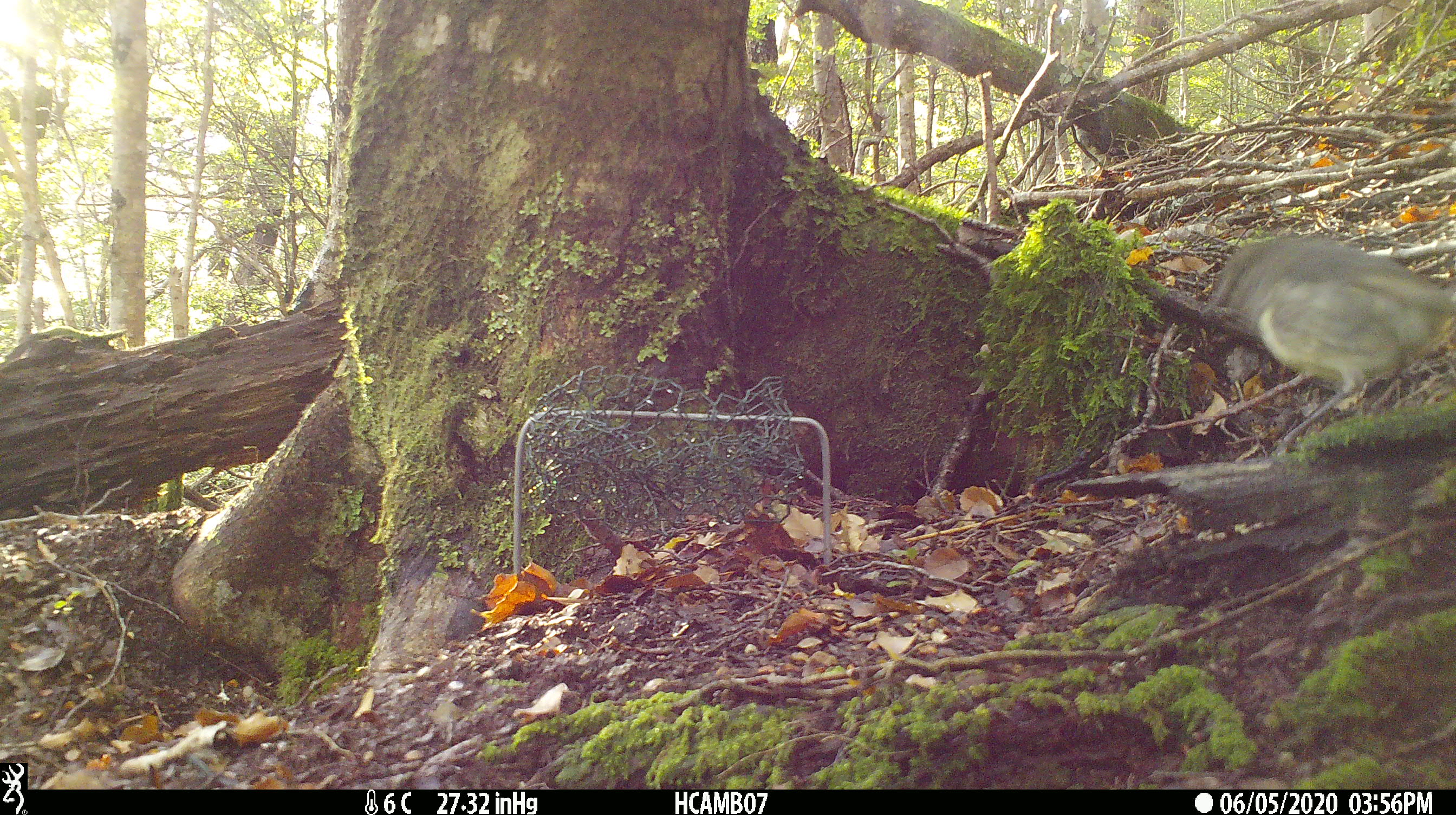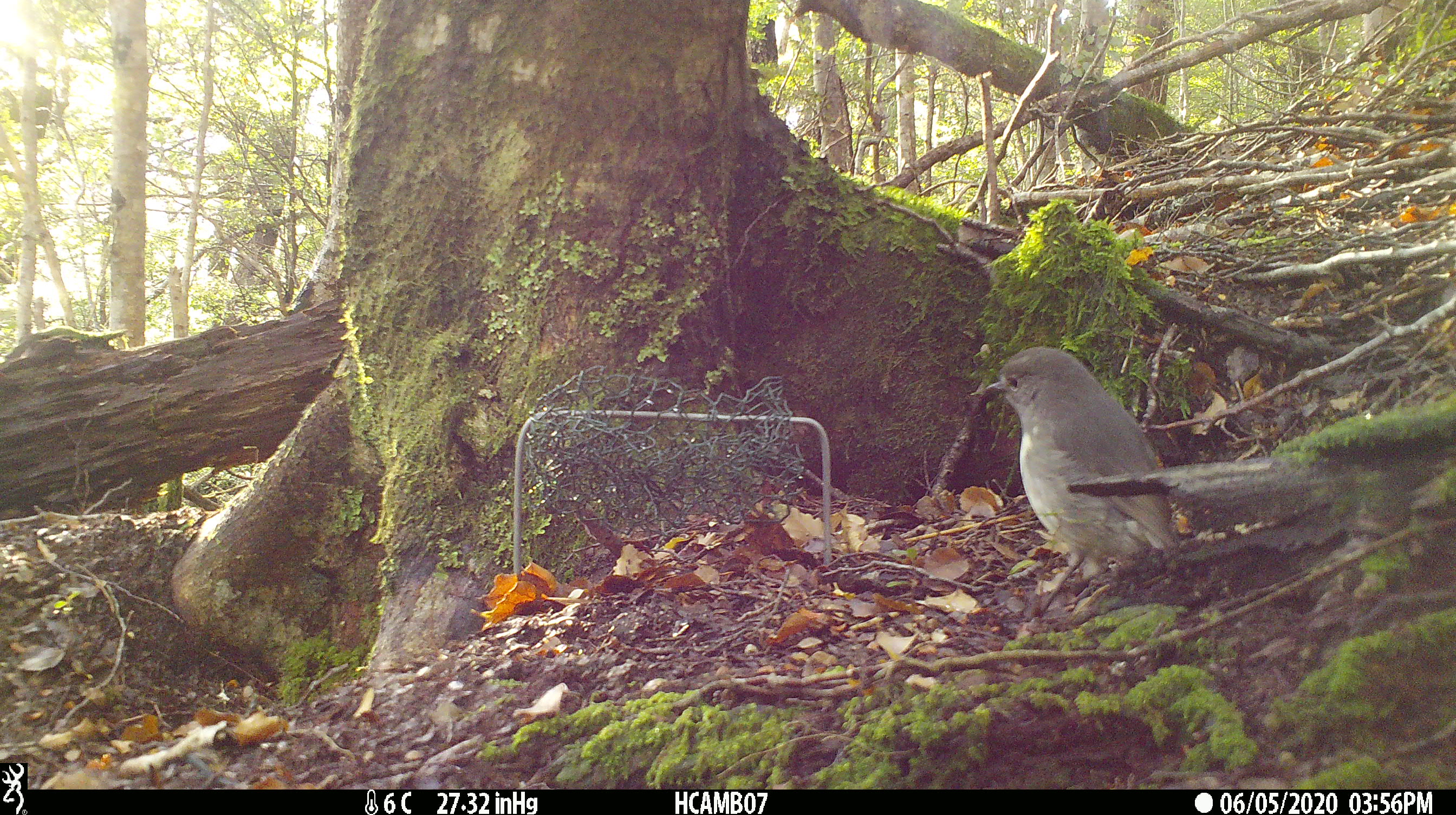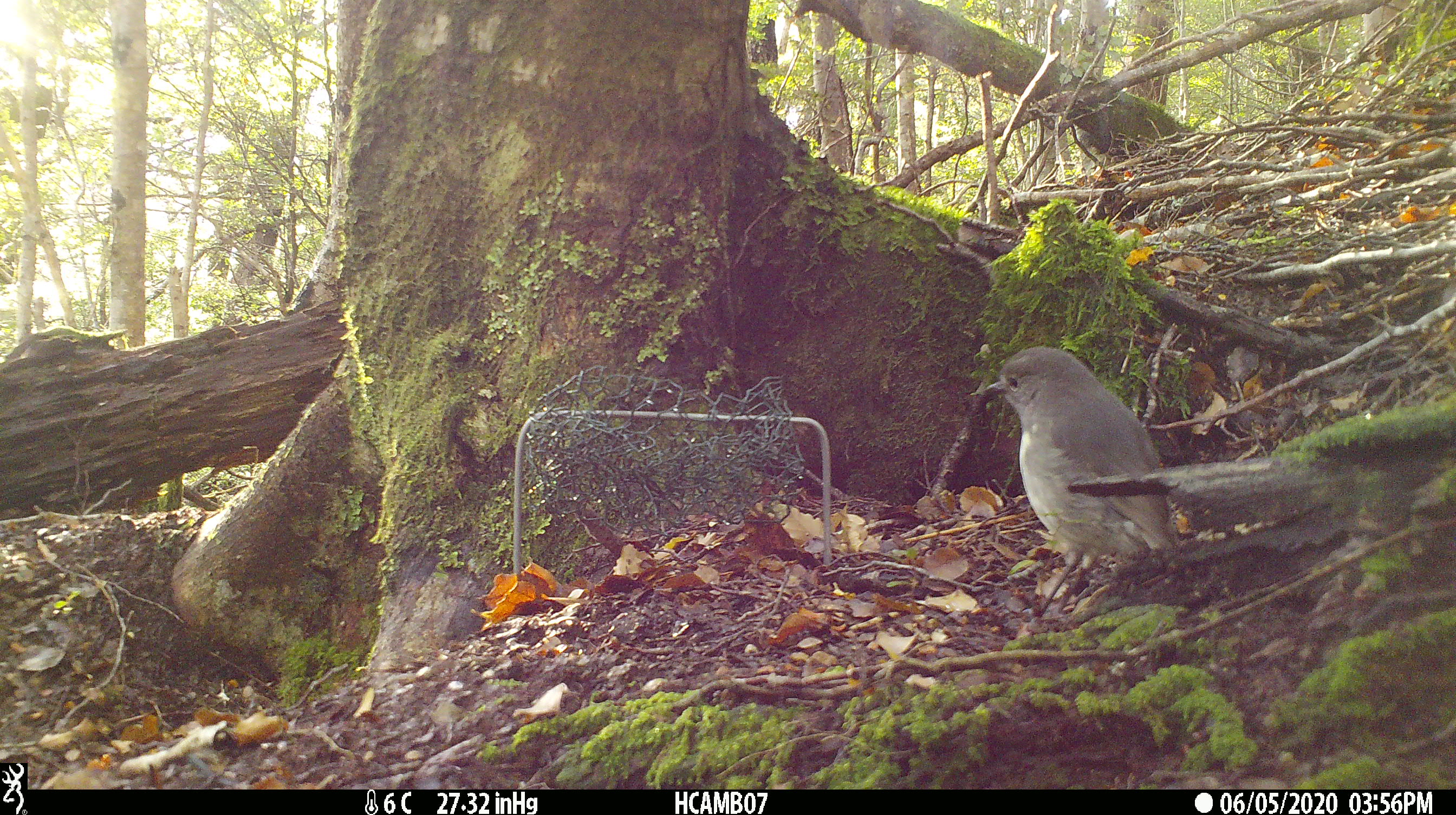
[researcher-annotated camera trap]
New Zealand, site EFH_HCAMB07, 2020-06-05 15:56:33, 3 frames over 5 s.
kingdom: Animalia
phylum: Chordata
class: Aves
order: Passeriformes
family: Petroicidae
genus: Petroica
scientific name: Petroica australis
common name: new zealand robin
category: robin